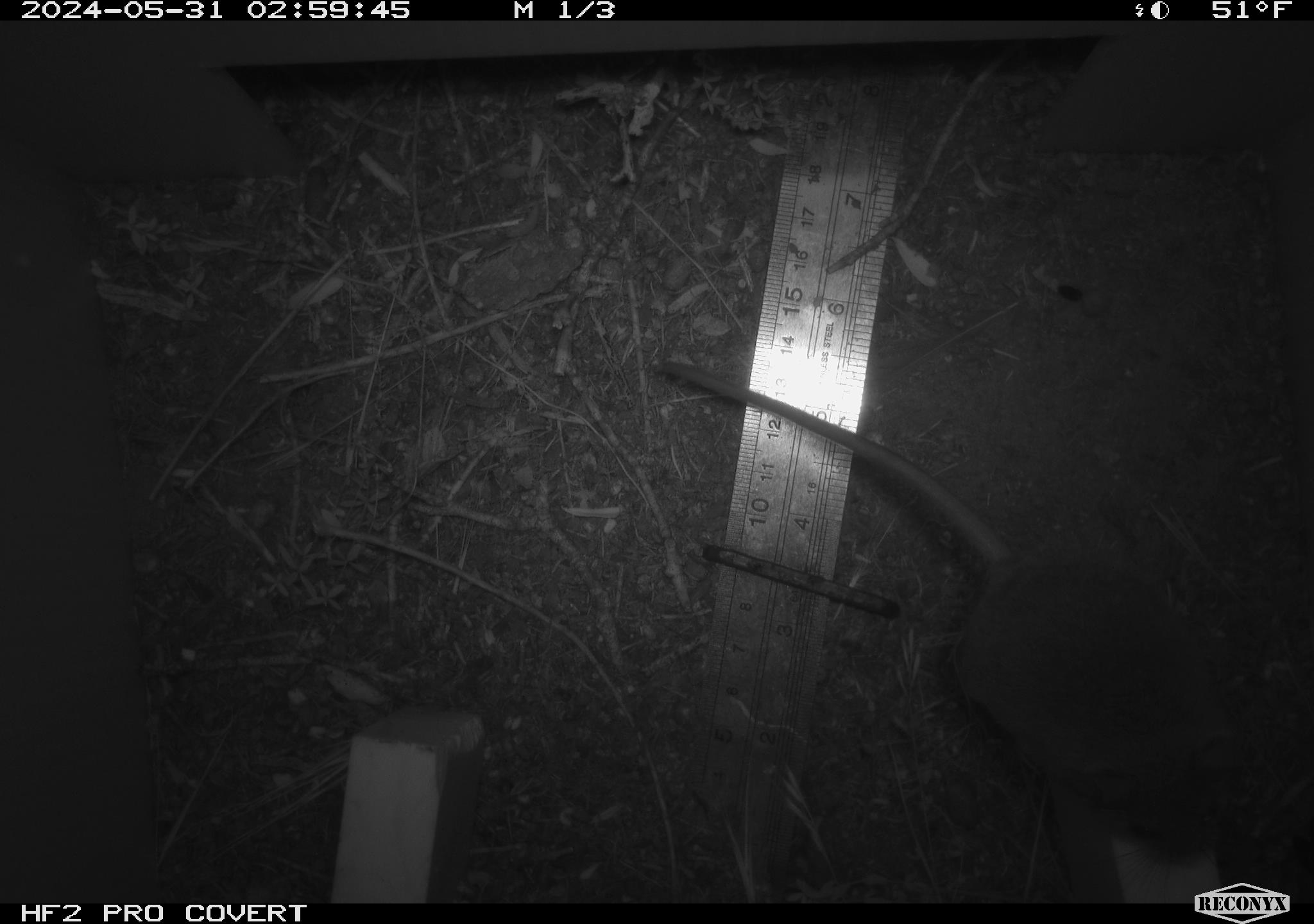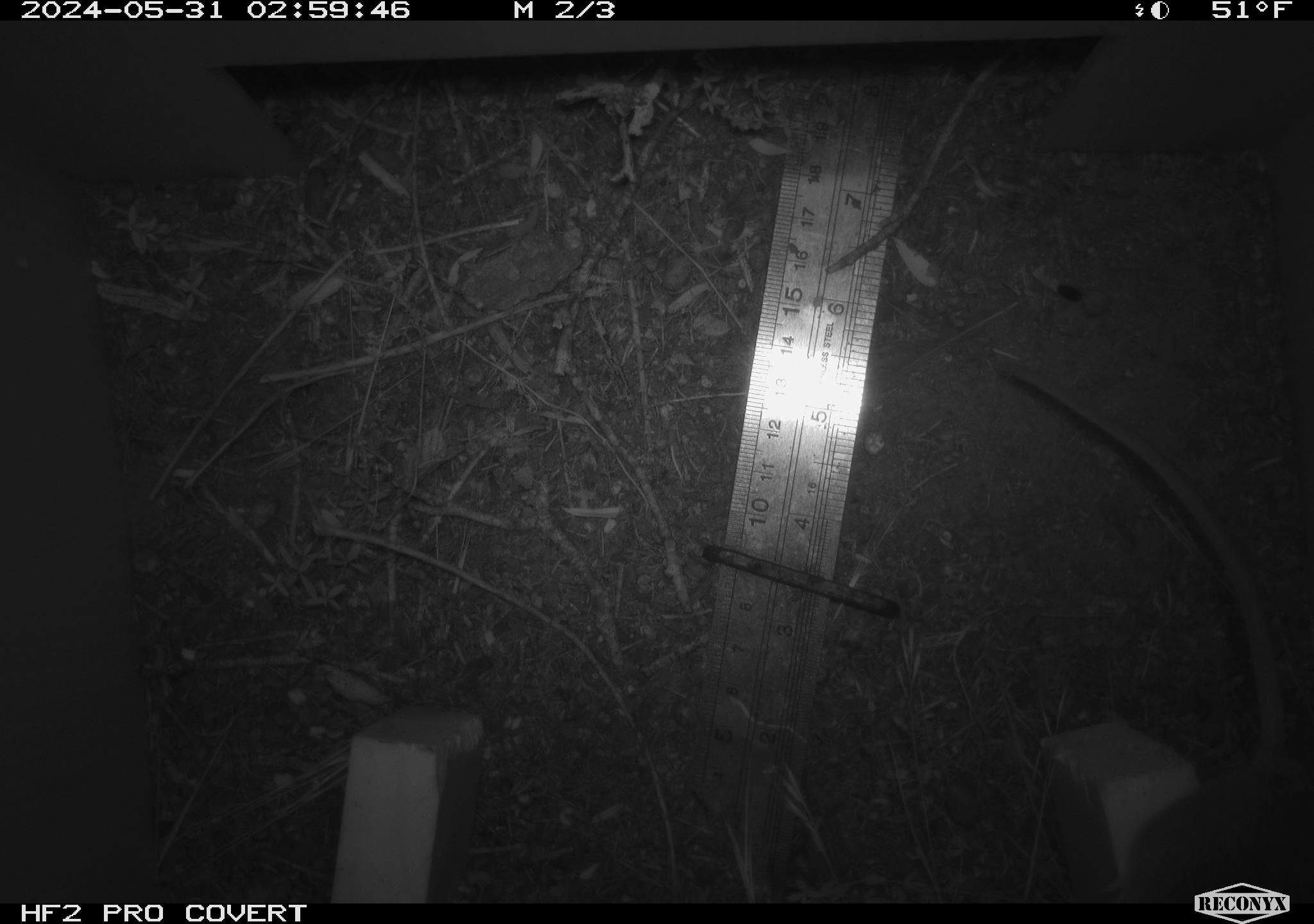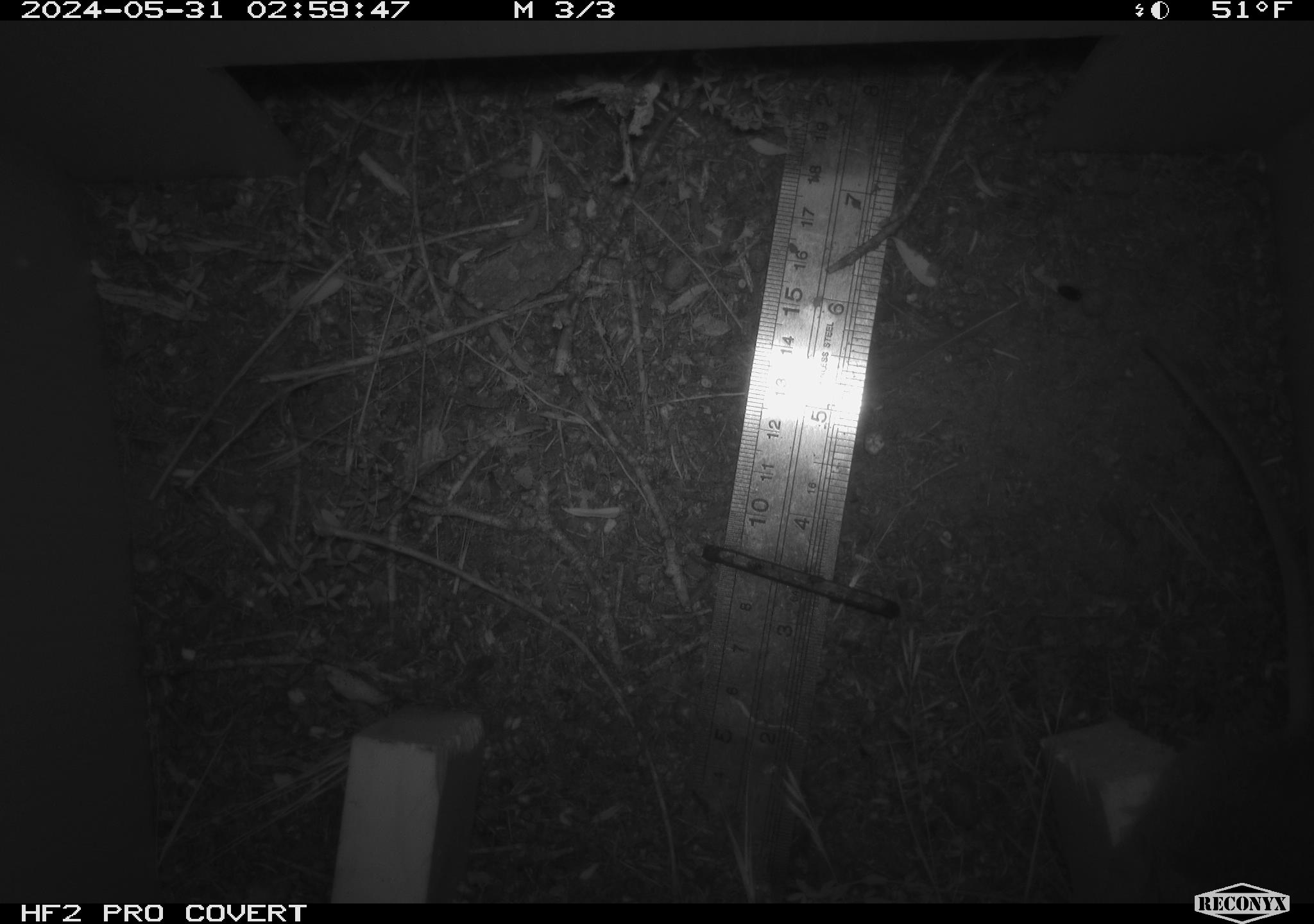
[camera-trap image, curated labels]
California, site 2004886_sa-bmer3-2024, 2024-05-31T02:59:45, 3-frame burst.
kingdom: Animalia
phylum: Chordata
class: Mammalia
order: Rodentia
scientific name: Rodentia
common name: mouse species